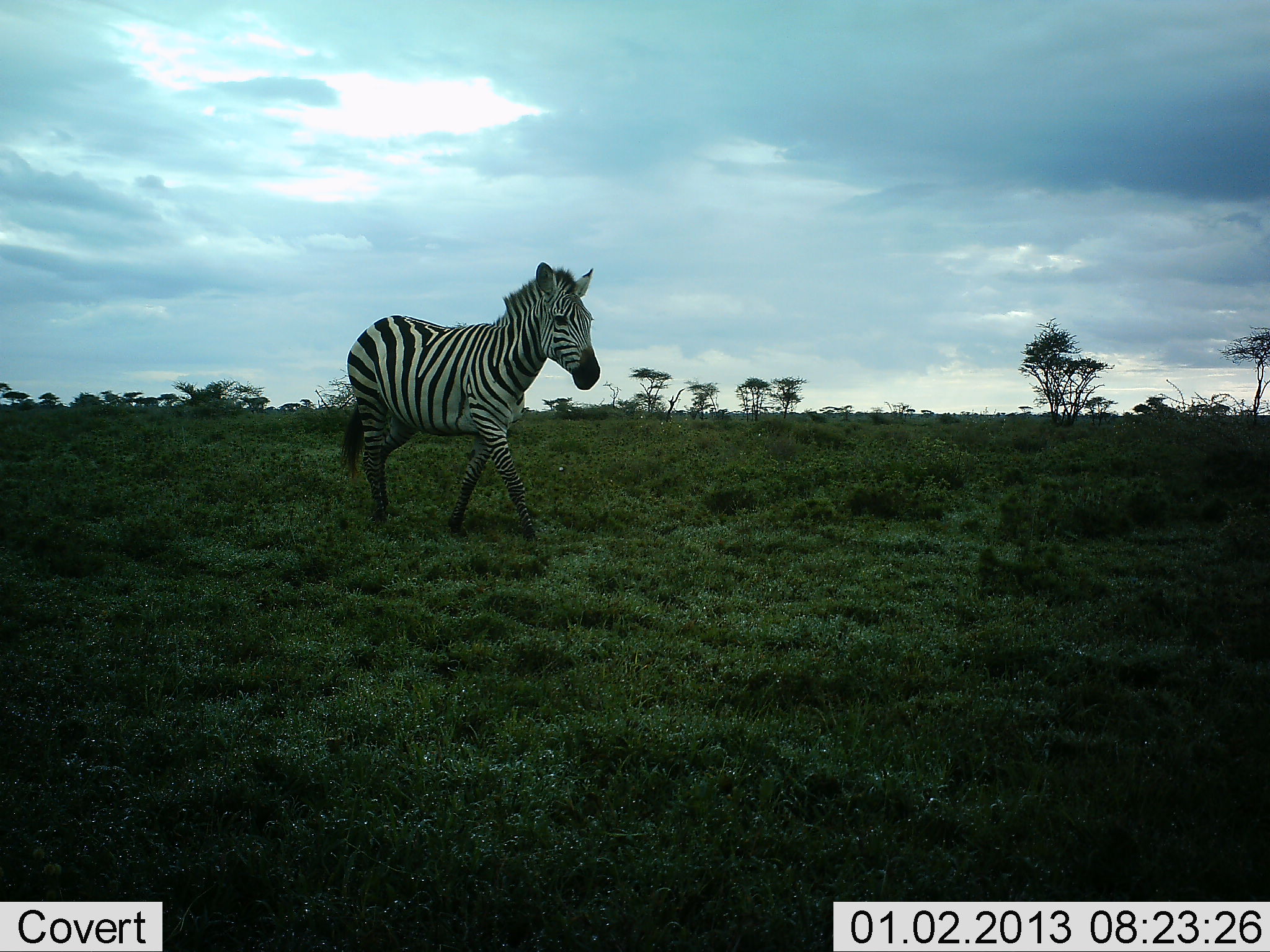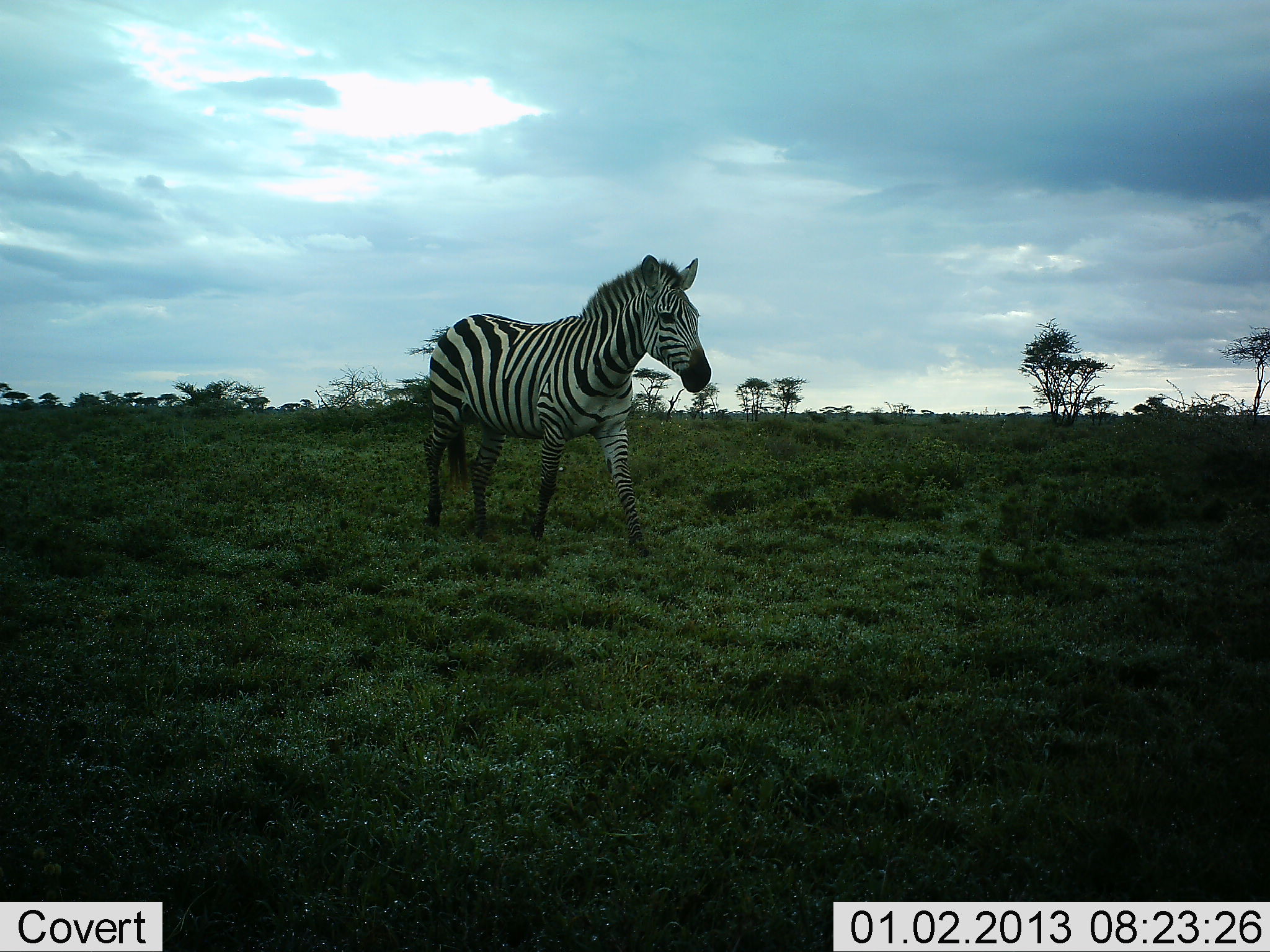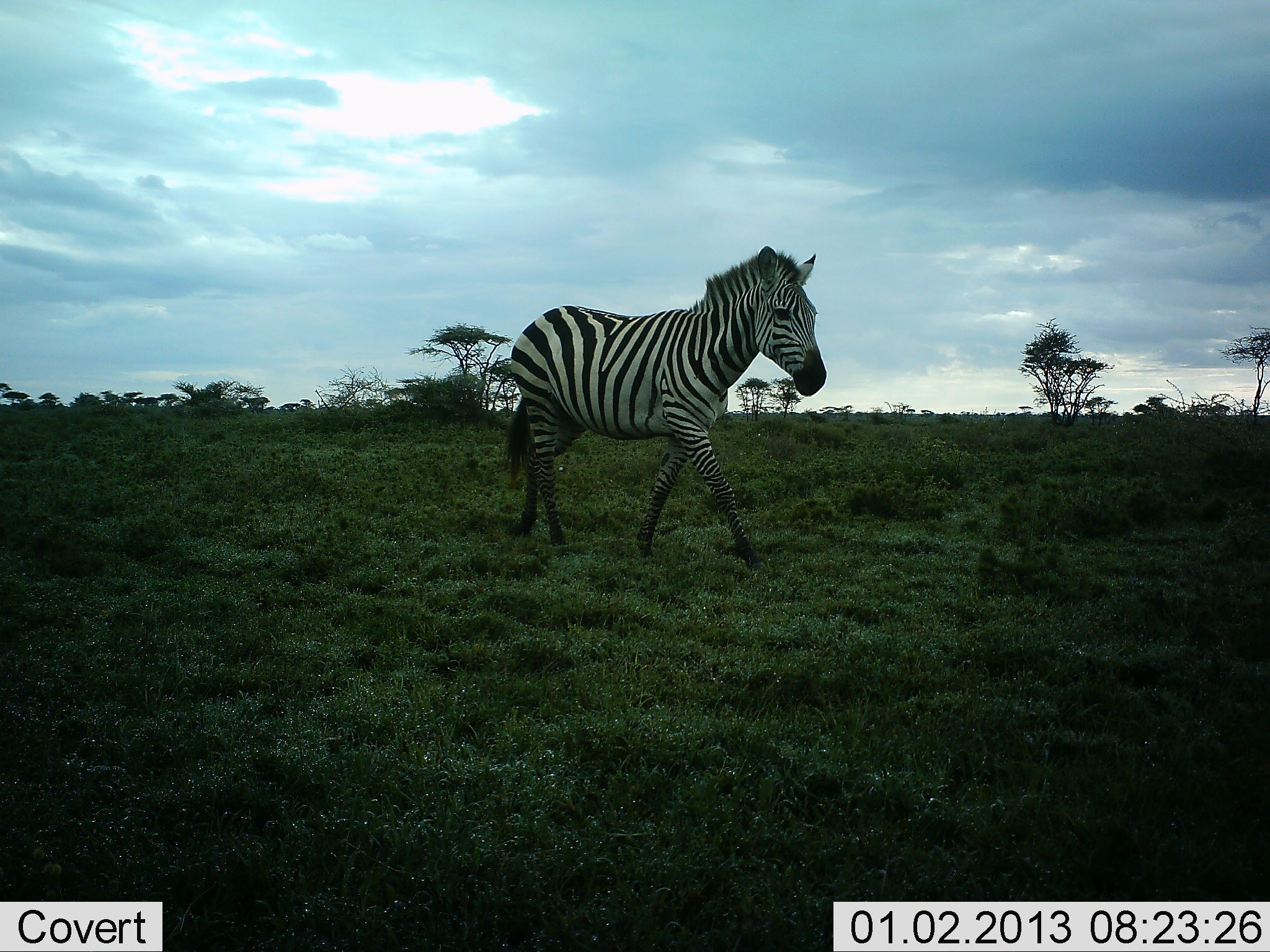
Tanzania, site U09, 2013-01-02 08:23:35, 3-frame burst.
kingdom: Animalia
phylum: Chordata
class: Mammalia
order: Perissodactyla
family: Equidae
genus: Equus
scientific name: Equus quagga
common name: plains zebra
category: zebra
Zebra (plains zebra) (Equus quagga), count 1. Behavior (volunteer vote fractions): standing 10%, resting 0%, moving 90%, interacting 0%. Young present (vote fraction): 0%. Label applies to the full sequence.